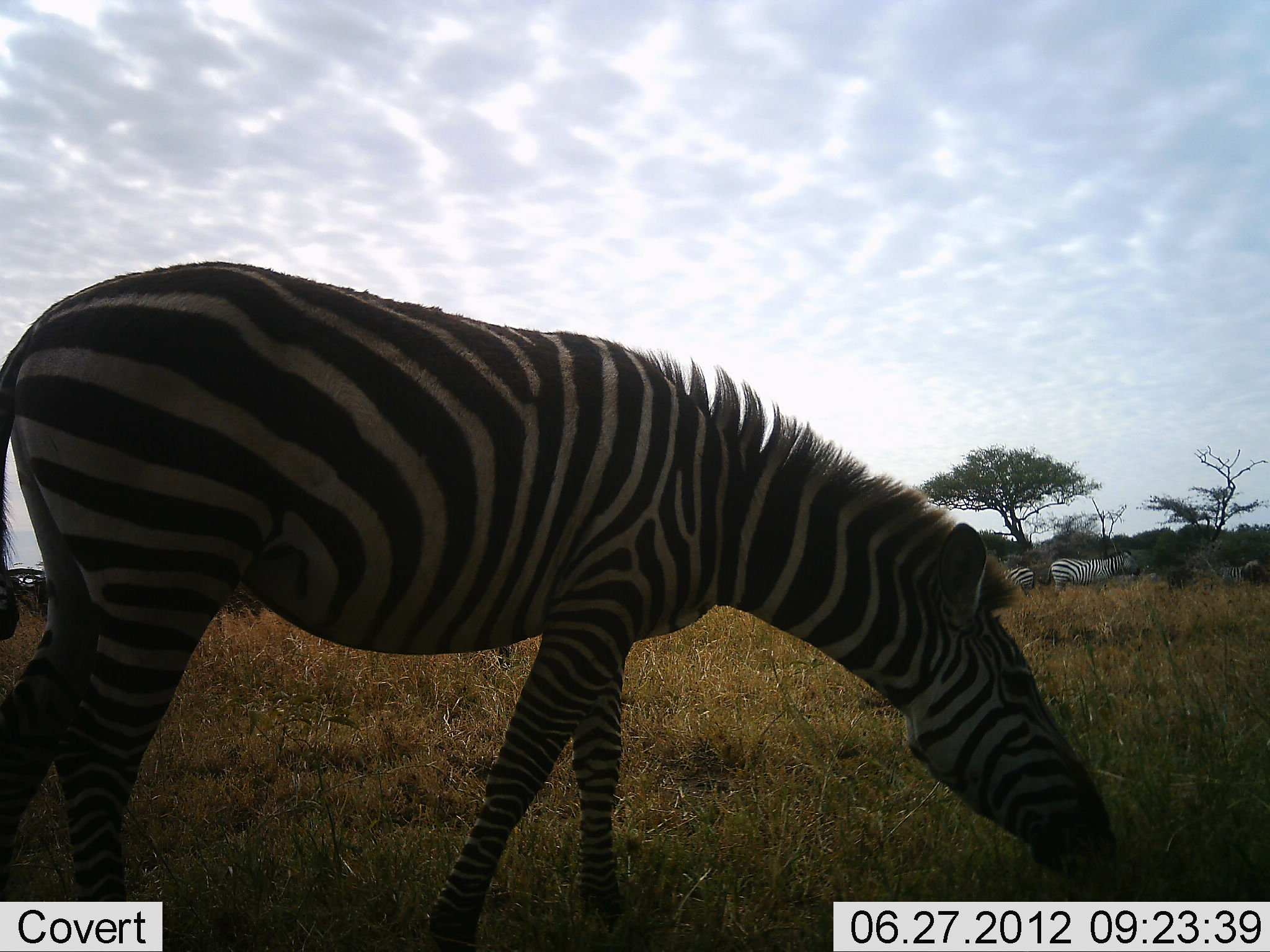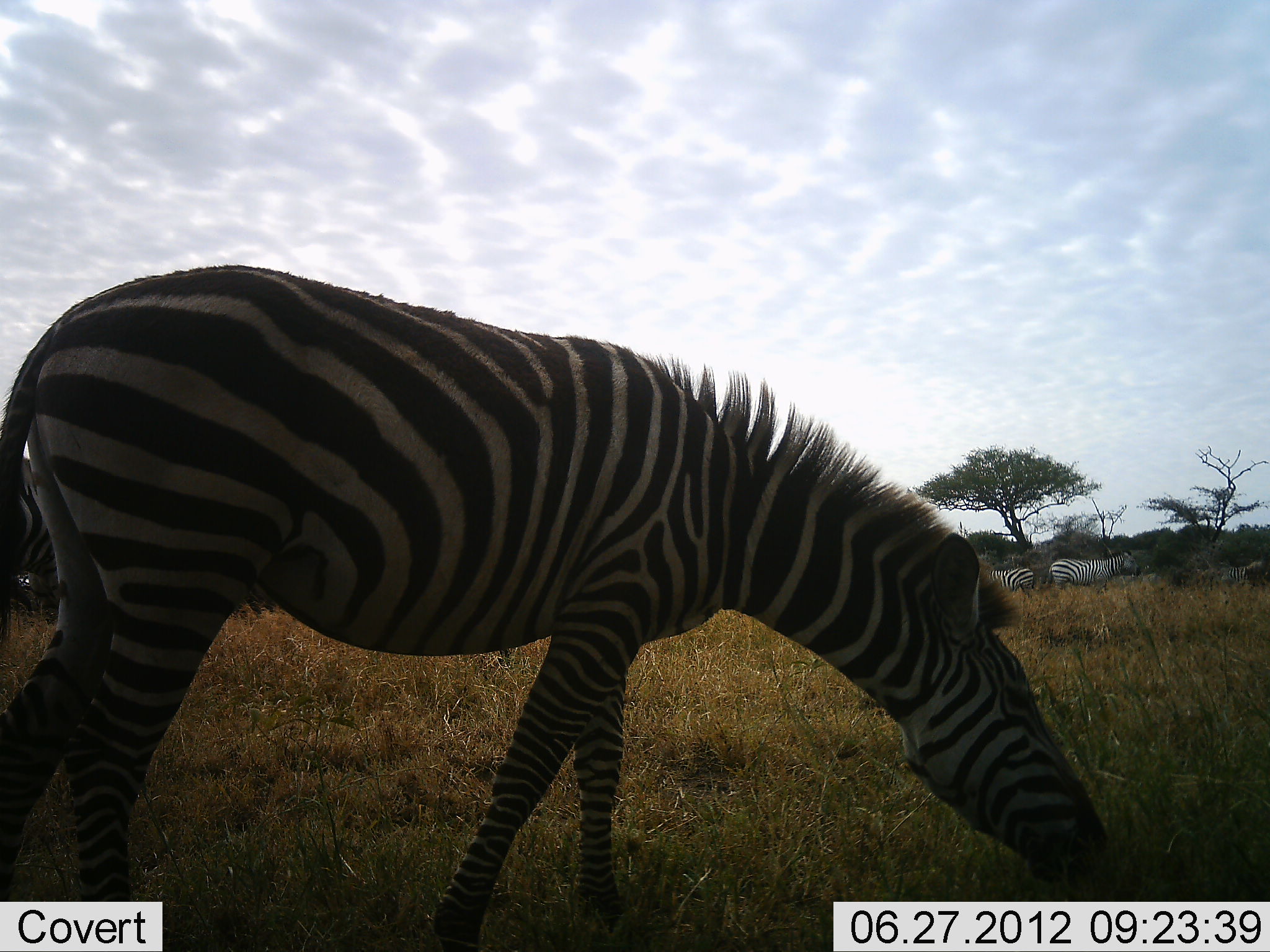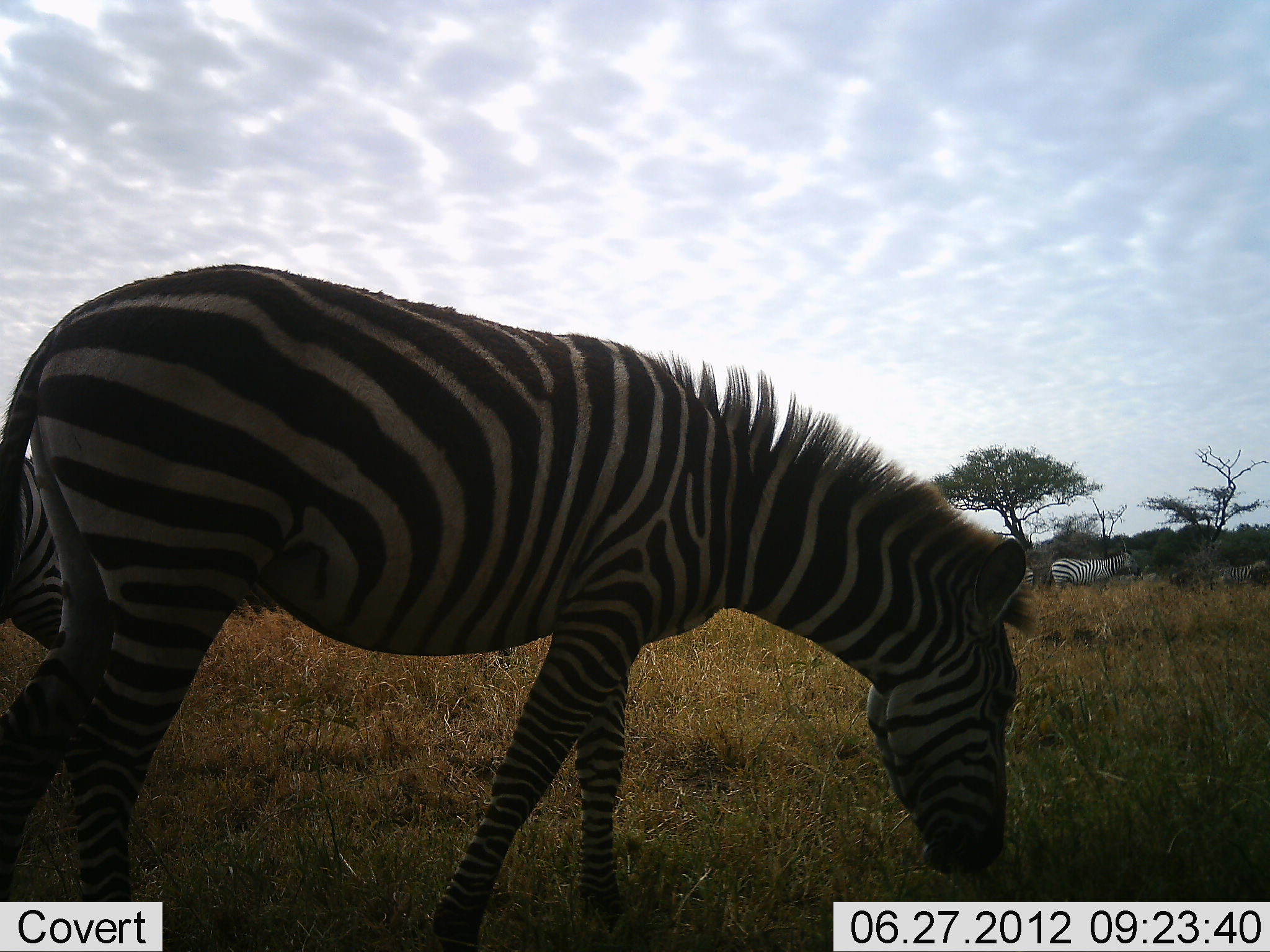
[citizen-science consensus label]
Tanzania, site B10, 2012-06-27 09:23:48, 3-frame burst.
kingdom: Animalia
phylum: Chordata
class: Mammalia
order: Perissodactyla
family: Equidae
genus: Equus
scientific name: Equus quagga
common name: plains zebra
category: zebra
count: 4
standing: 73%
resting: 9%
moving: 9%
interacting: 9%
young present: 0%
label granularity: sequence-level